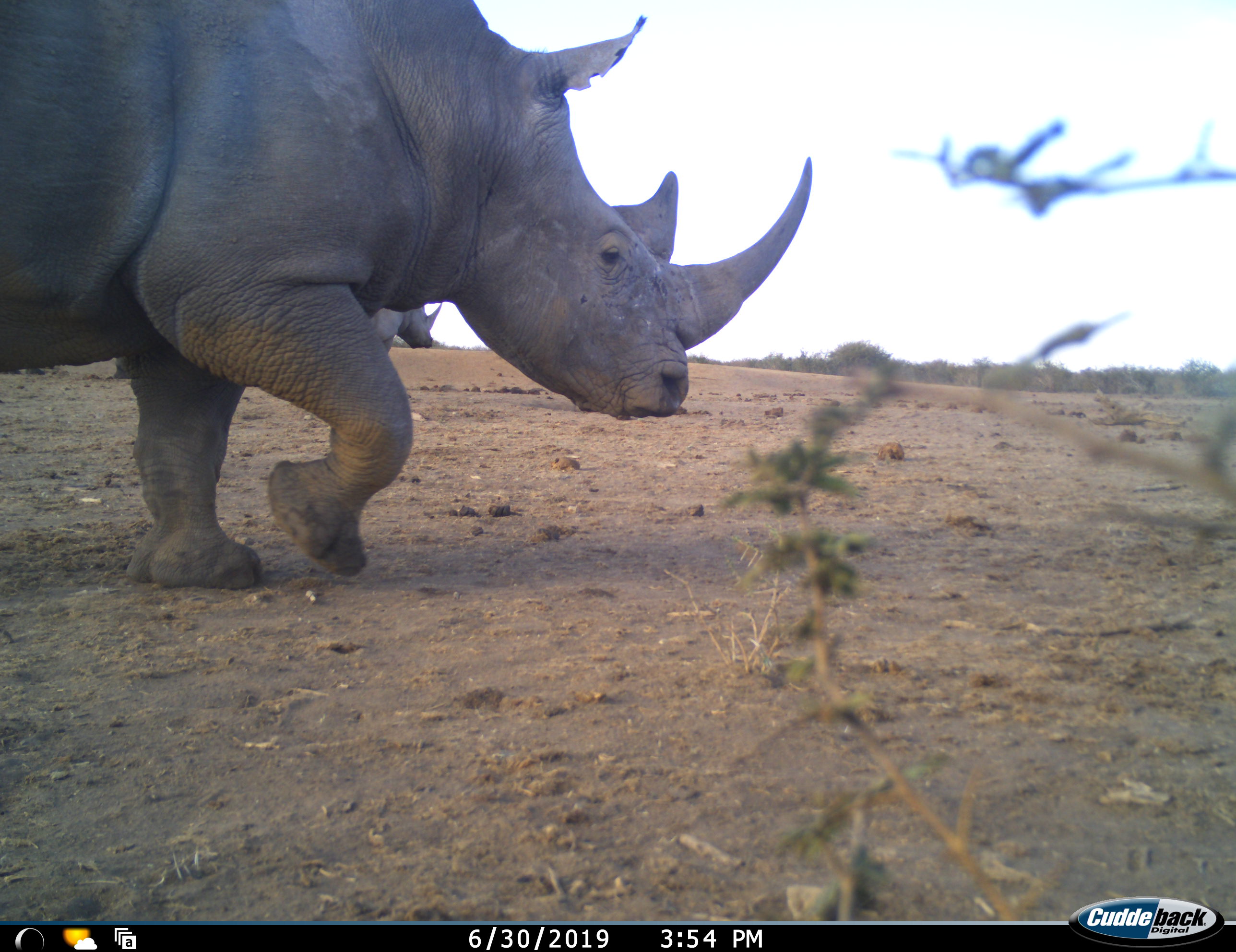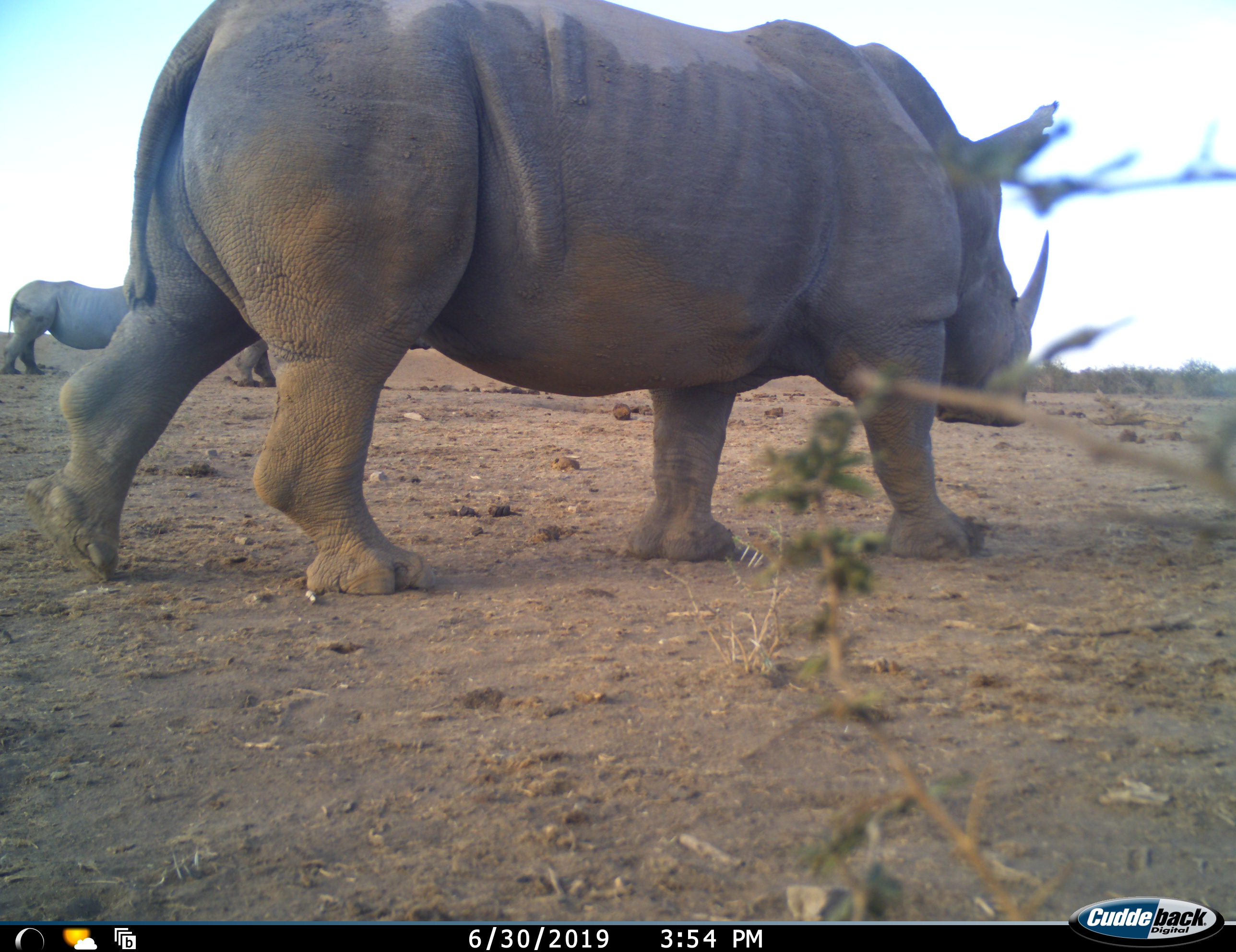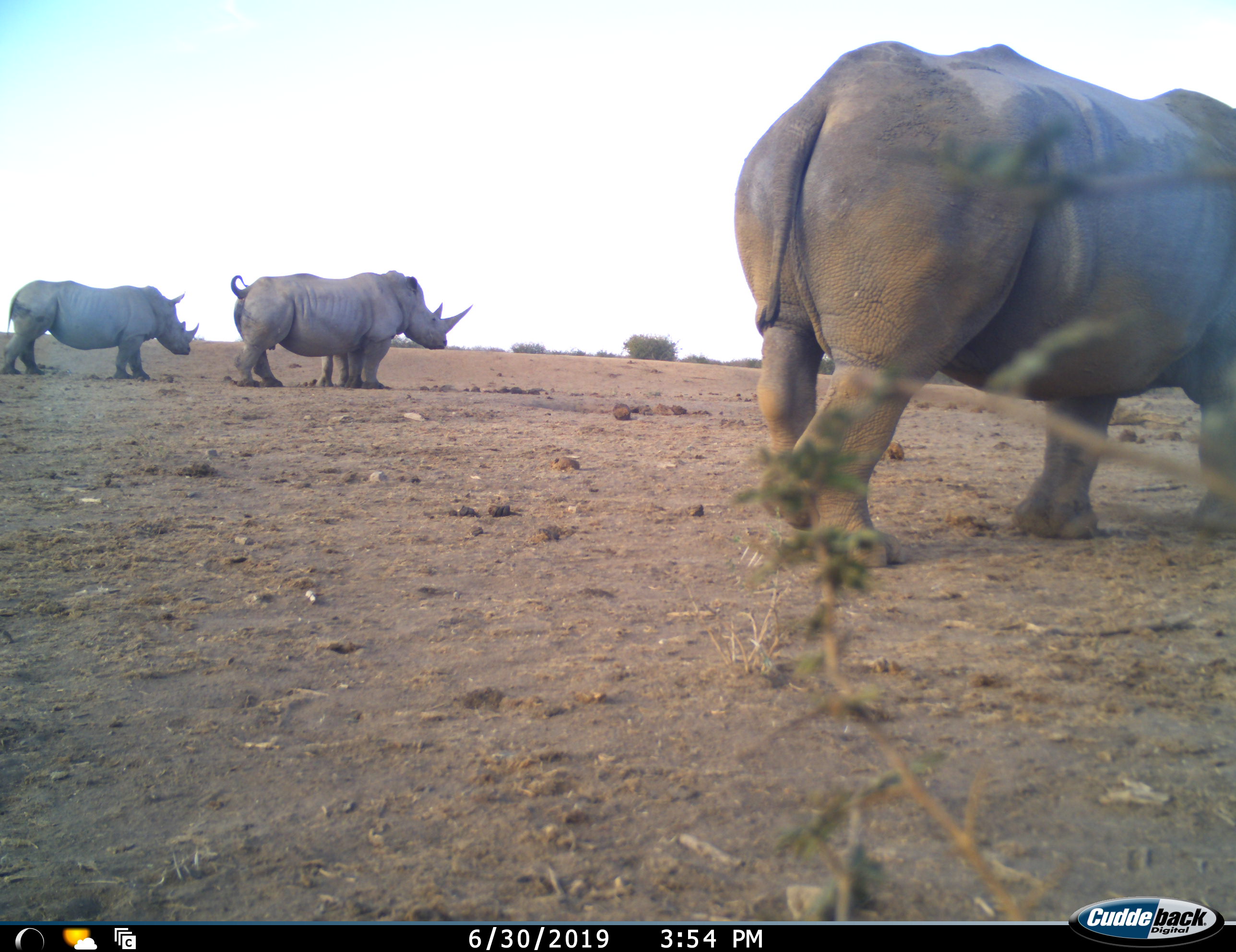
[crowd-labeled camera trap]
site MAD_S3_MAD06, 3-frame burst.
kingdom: Animalia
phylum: Chordata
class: Mammalia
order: Perissodactyla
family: Rhinocerotidae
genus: Ceratotherium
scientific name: Ceratotherium simum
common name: white rhinoceros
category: rhinoceroswhite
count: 4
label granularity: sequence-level